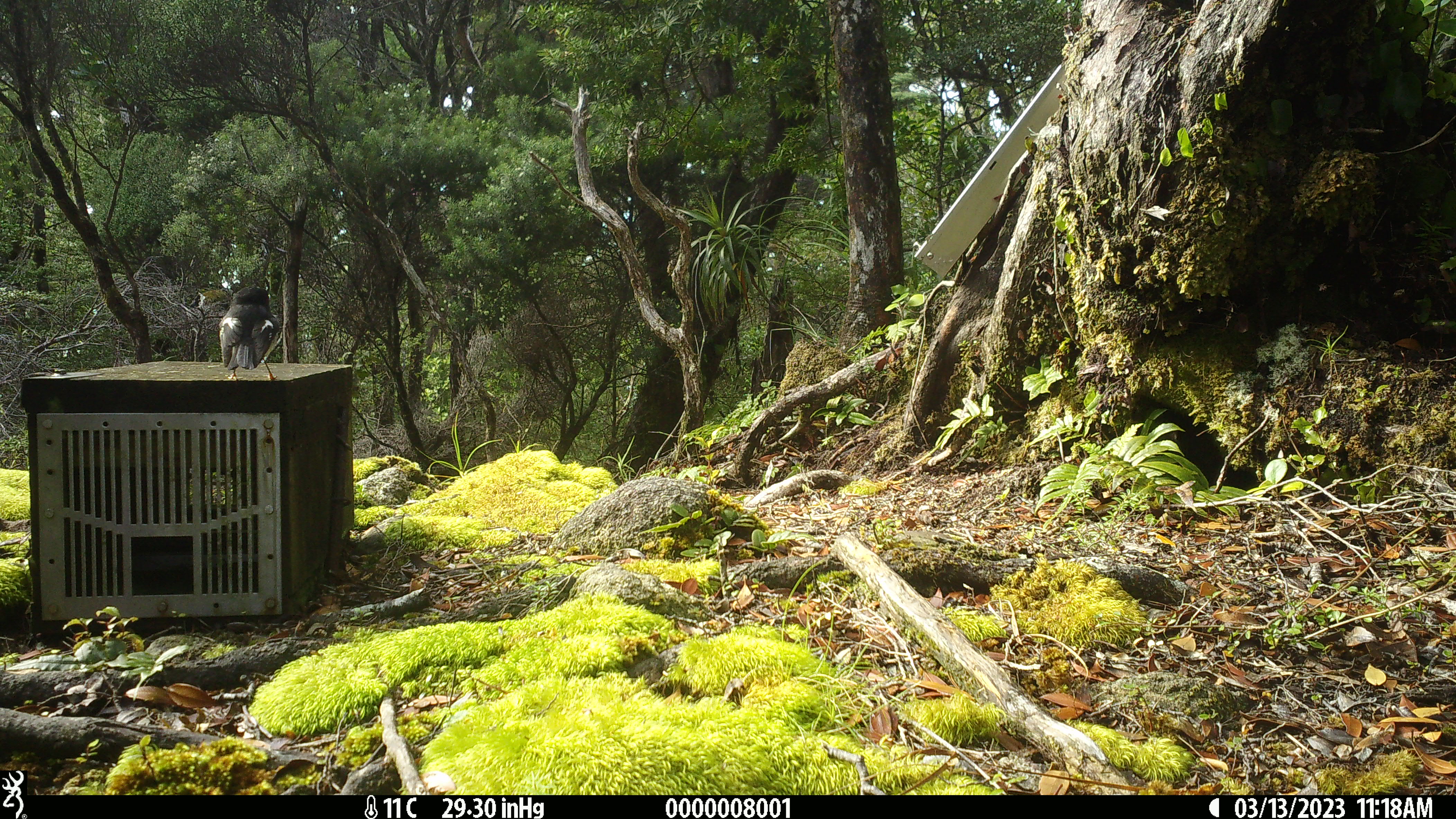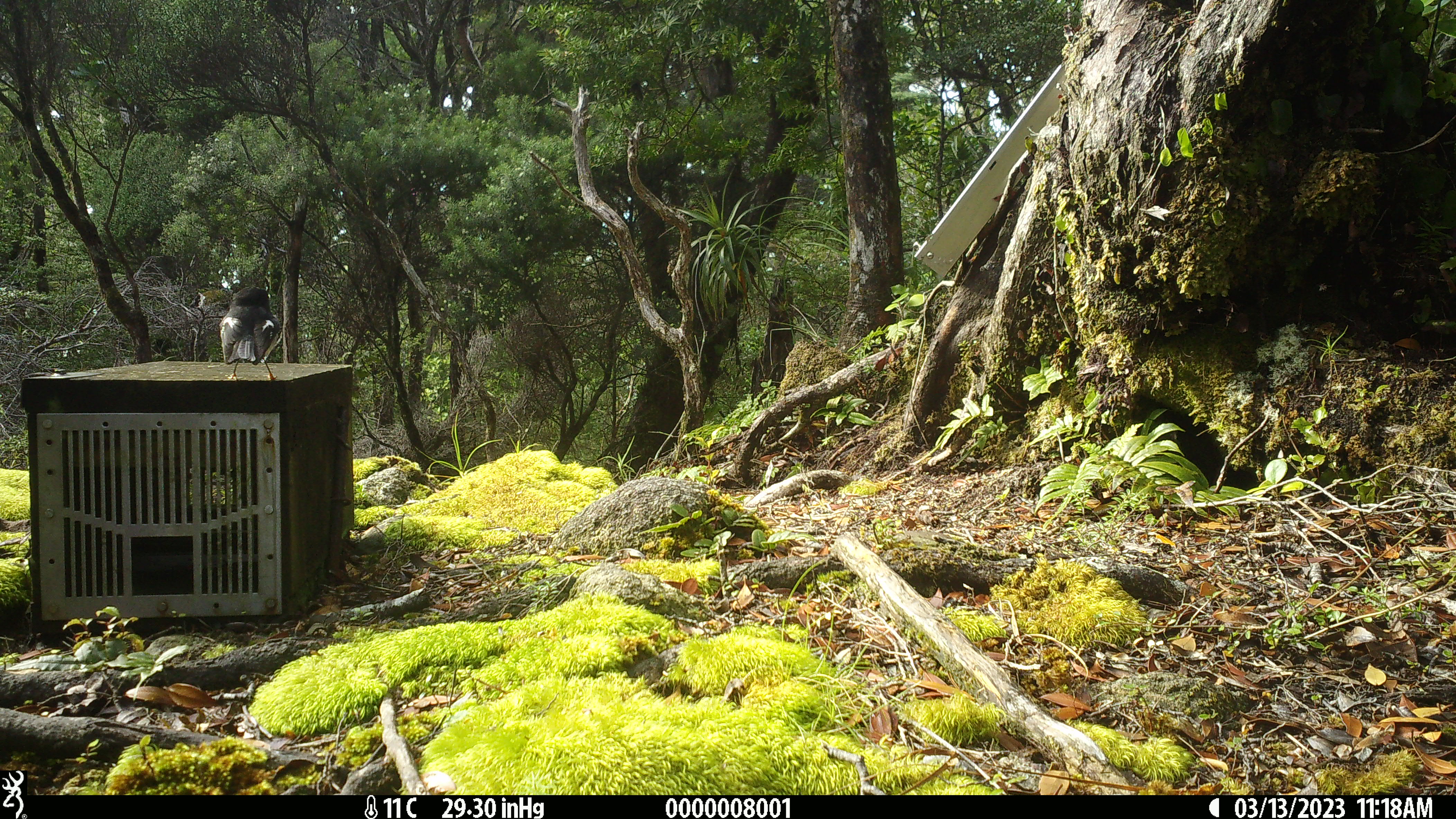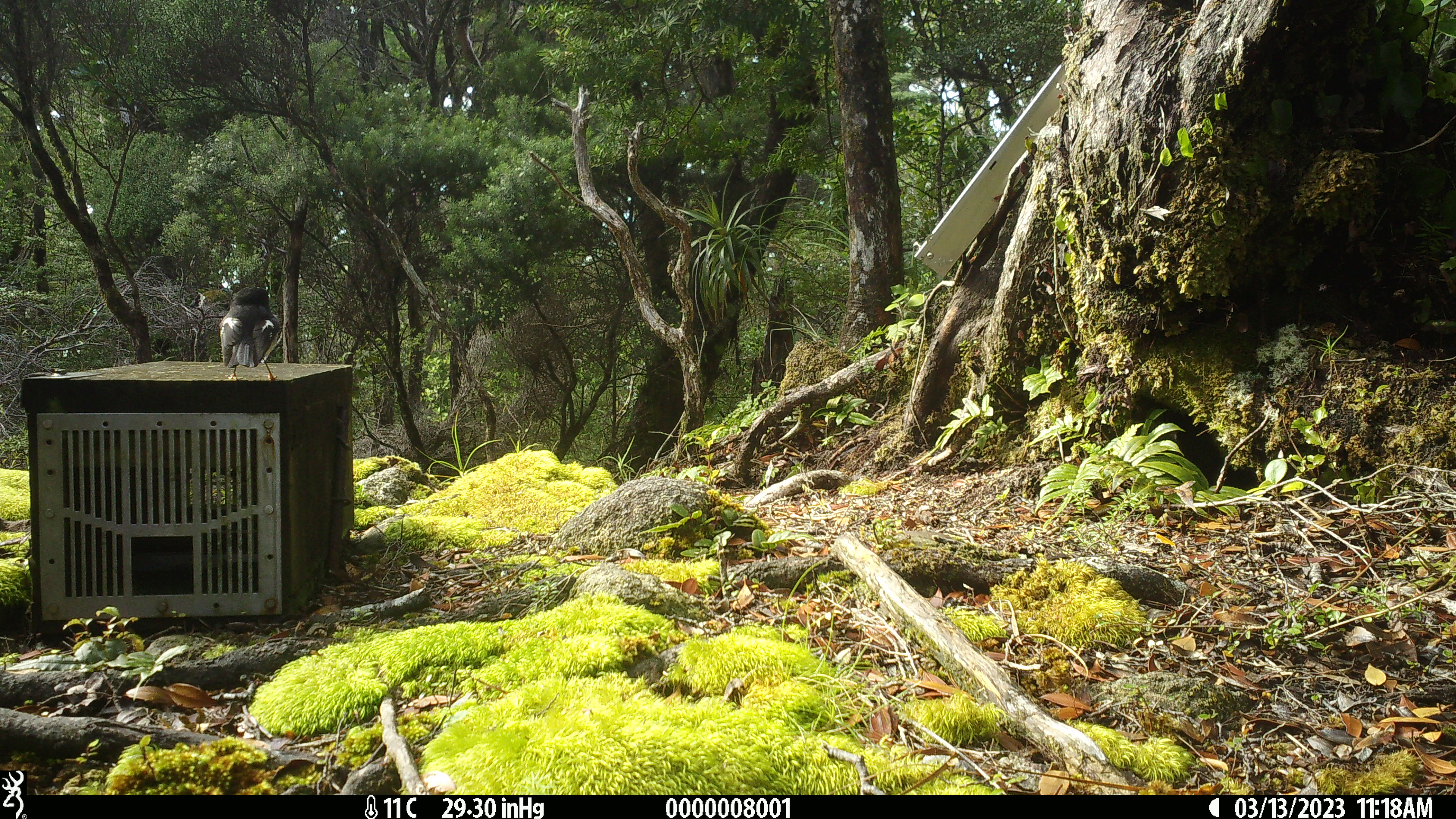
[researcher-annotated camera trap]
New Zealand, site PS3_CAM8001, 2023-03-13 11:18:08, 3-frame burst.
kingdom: Animalia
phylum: Chordata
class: Aves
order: Passeriformes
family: Petroicidae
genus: Petroica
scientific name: Petroica macrocephala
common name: tomtit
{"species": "tomtit (Petroica macrocephala)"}